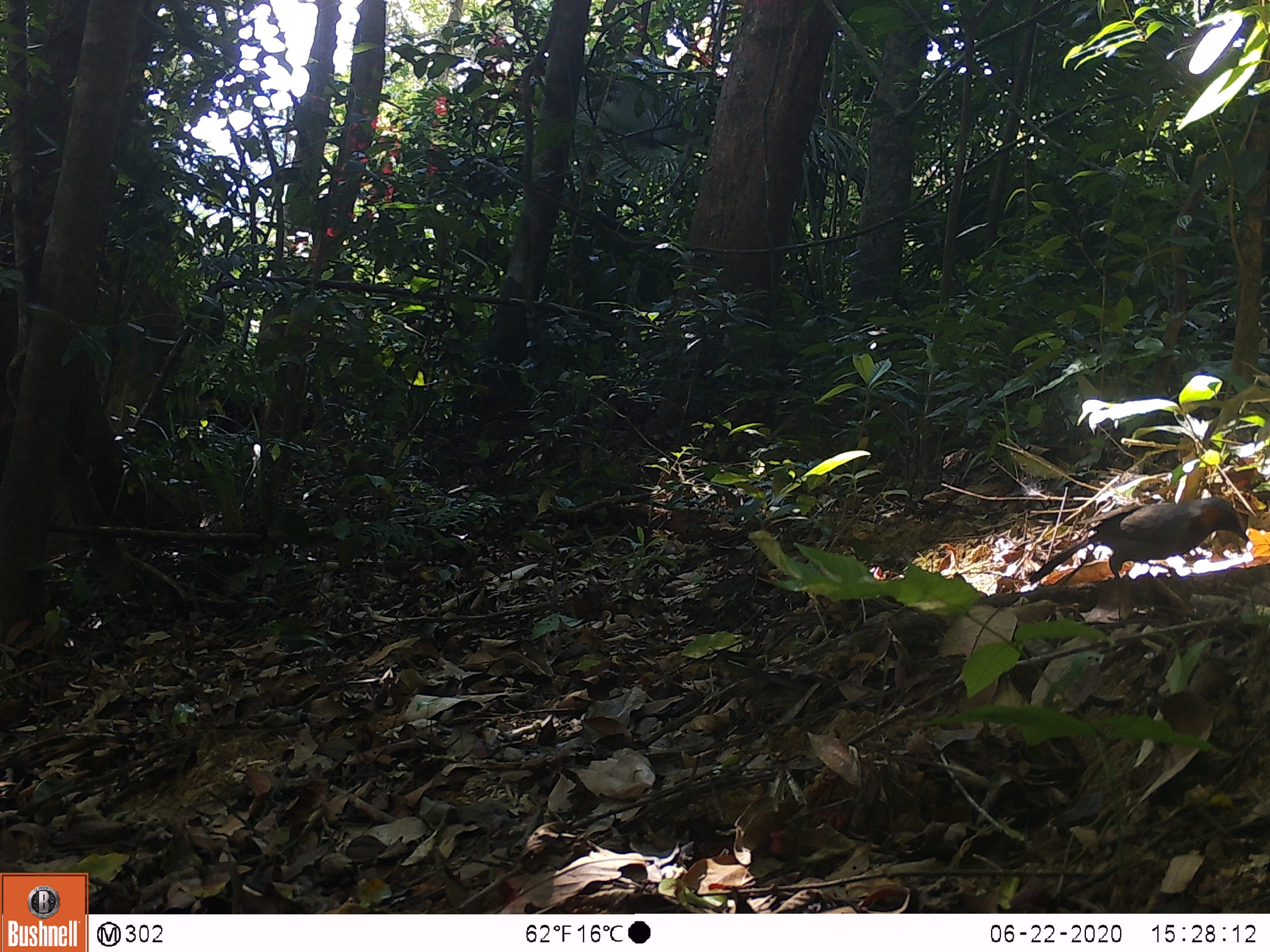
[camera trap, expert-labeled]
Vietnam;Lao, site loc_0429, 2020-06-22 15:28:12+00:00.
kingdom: Animalia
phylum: Chordata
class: Aves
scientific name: Aves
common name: bird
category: unidentified bird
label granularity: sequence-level